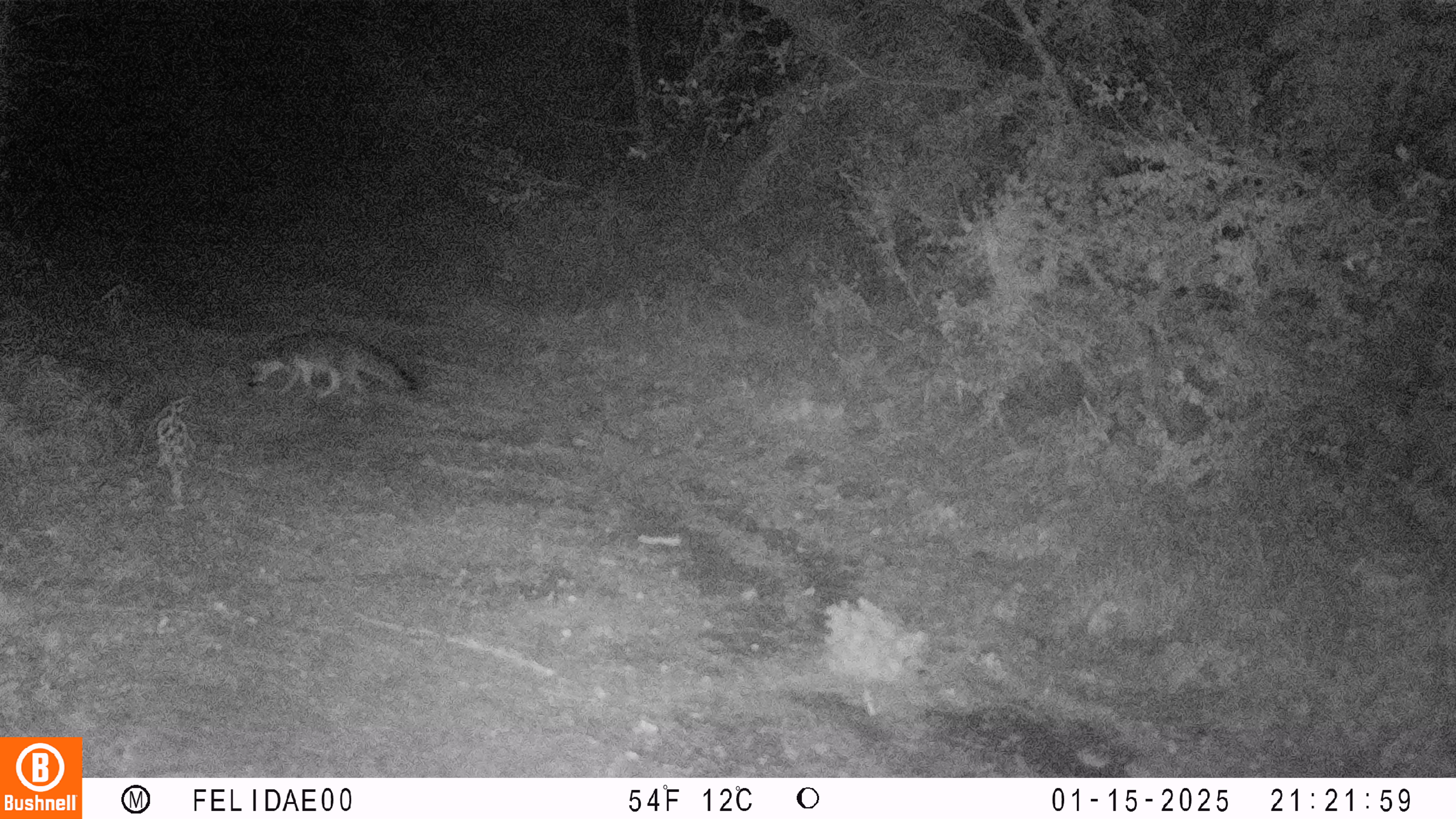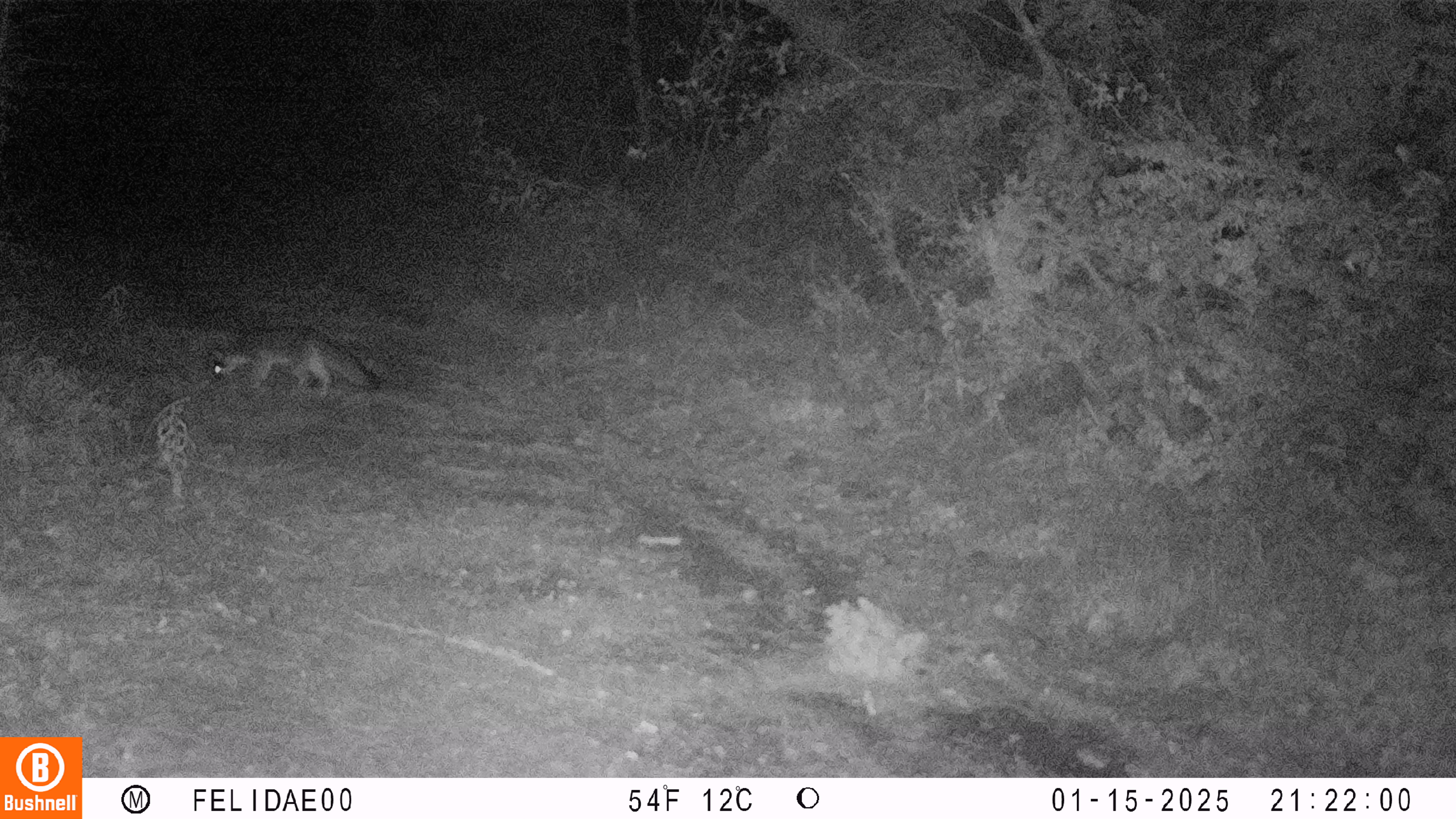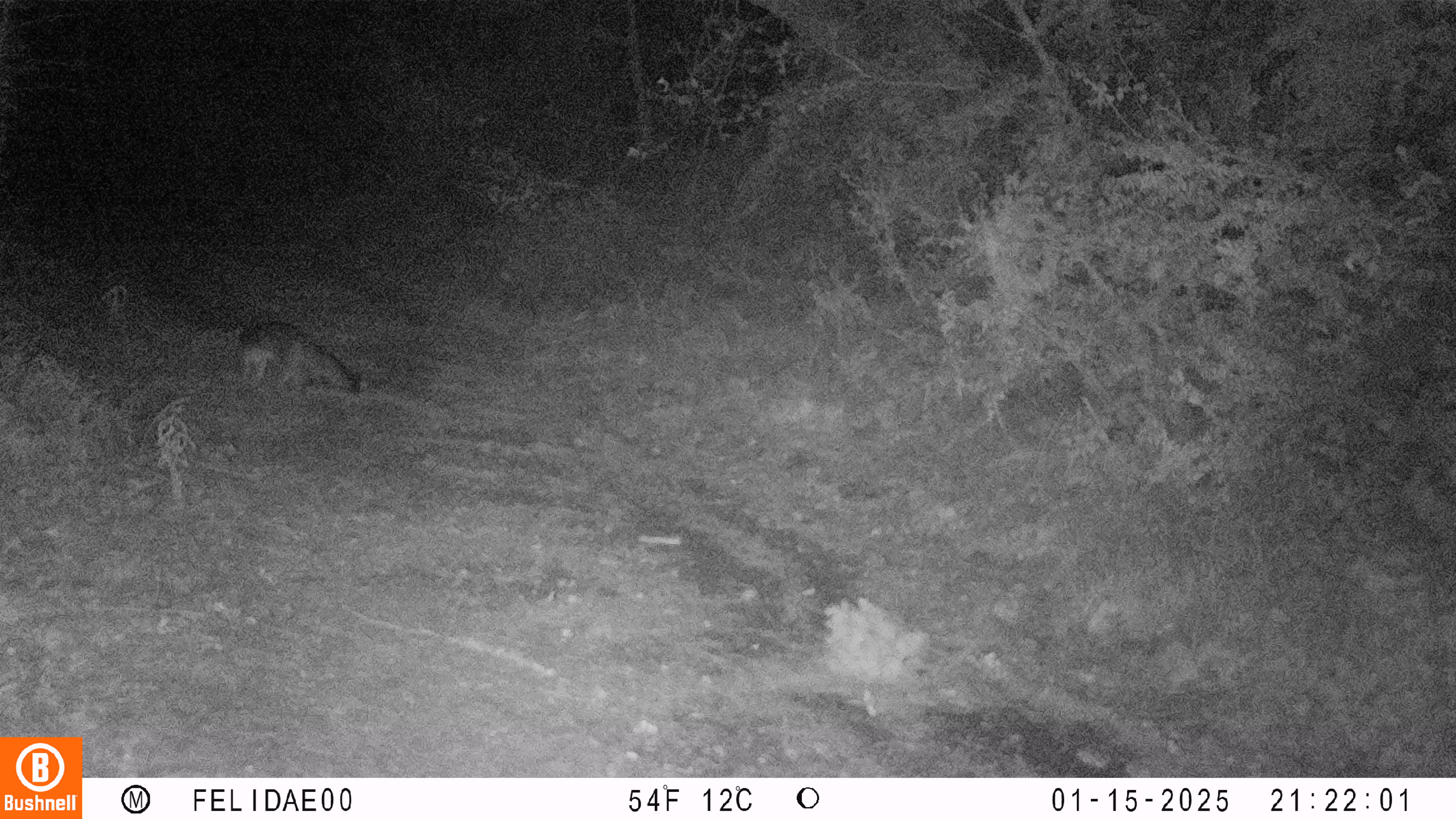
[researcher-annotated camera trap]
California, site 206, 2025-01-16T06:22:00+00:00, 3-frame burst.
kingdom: Animalia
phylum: Chordata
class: Mammalia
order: Carnivora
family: Canidae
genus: Urocyon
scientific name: Urocyon cinereoargenteus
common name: gray fox